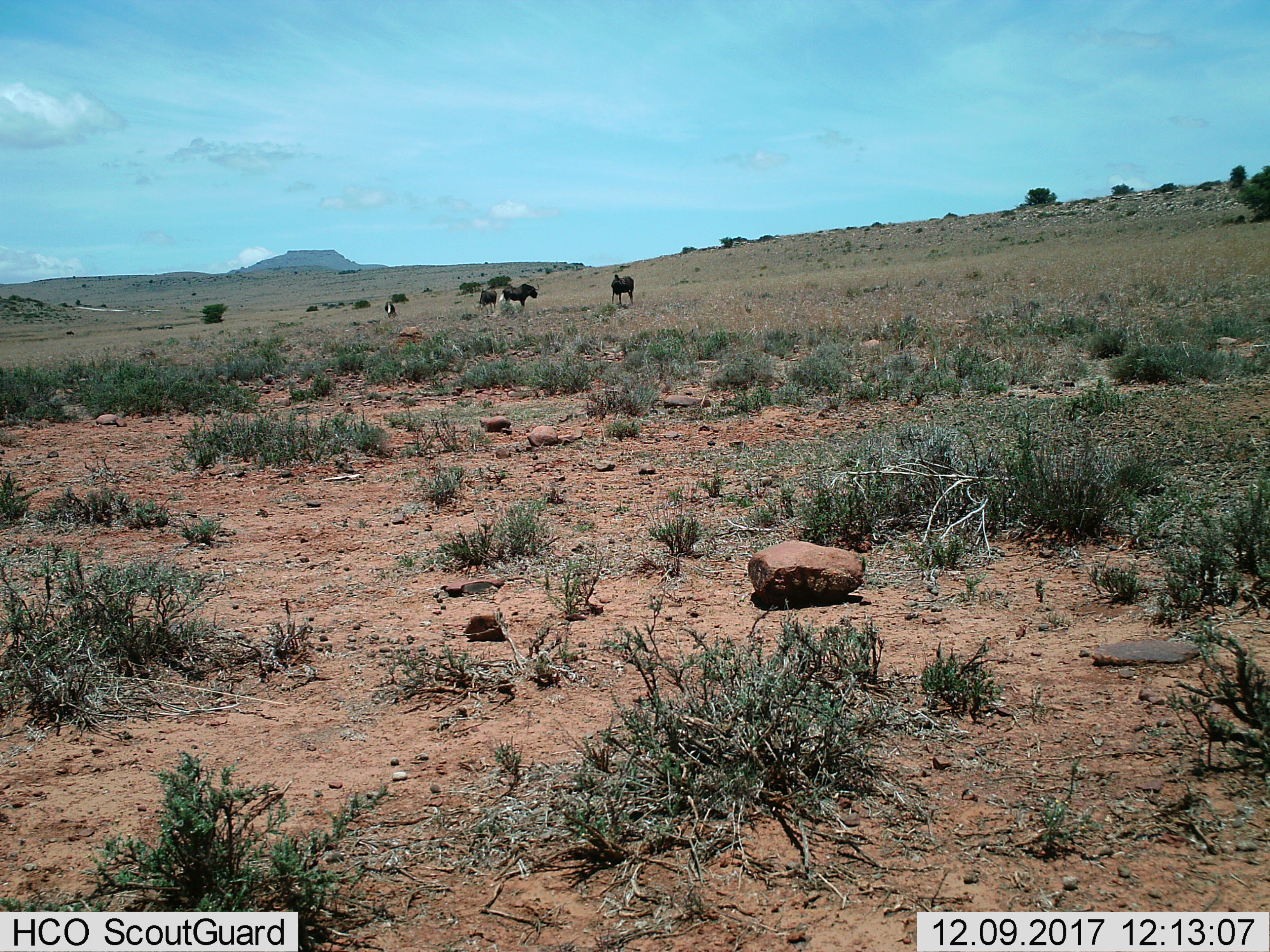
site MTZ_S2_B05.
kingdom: Animalia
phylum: Chordata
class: Mammalia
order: Artiodactyla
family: Bovidae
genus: Connochaetes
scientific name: Connochaetes gnou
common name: black wildebeest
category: wildebeestblack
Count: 4.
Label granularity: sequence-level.